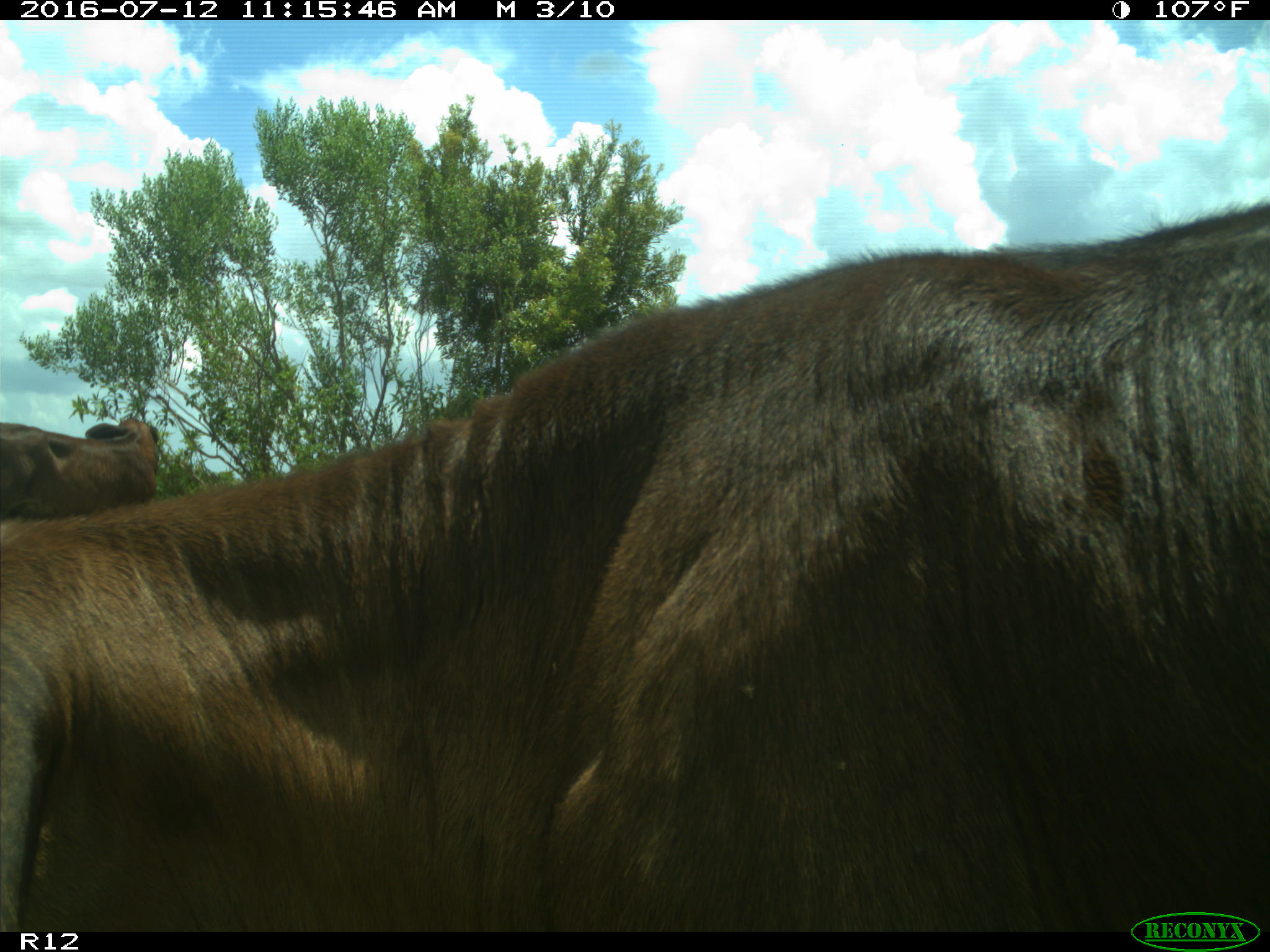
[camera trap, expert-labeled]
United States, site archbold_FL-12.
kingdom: Animalia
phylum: Chordata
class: Mammalia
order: Artiodactyla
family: Bovidae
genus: Bos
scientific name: Bos taurus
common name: domestic cow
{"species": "Bos taurus (domestic cow)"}